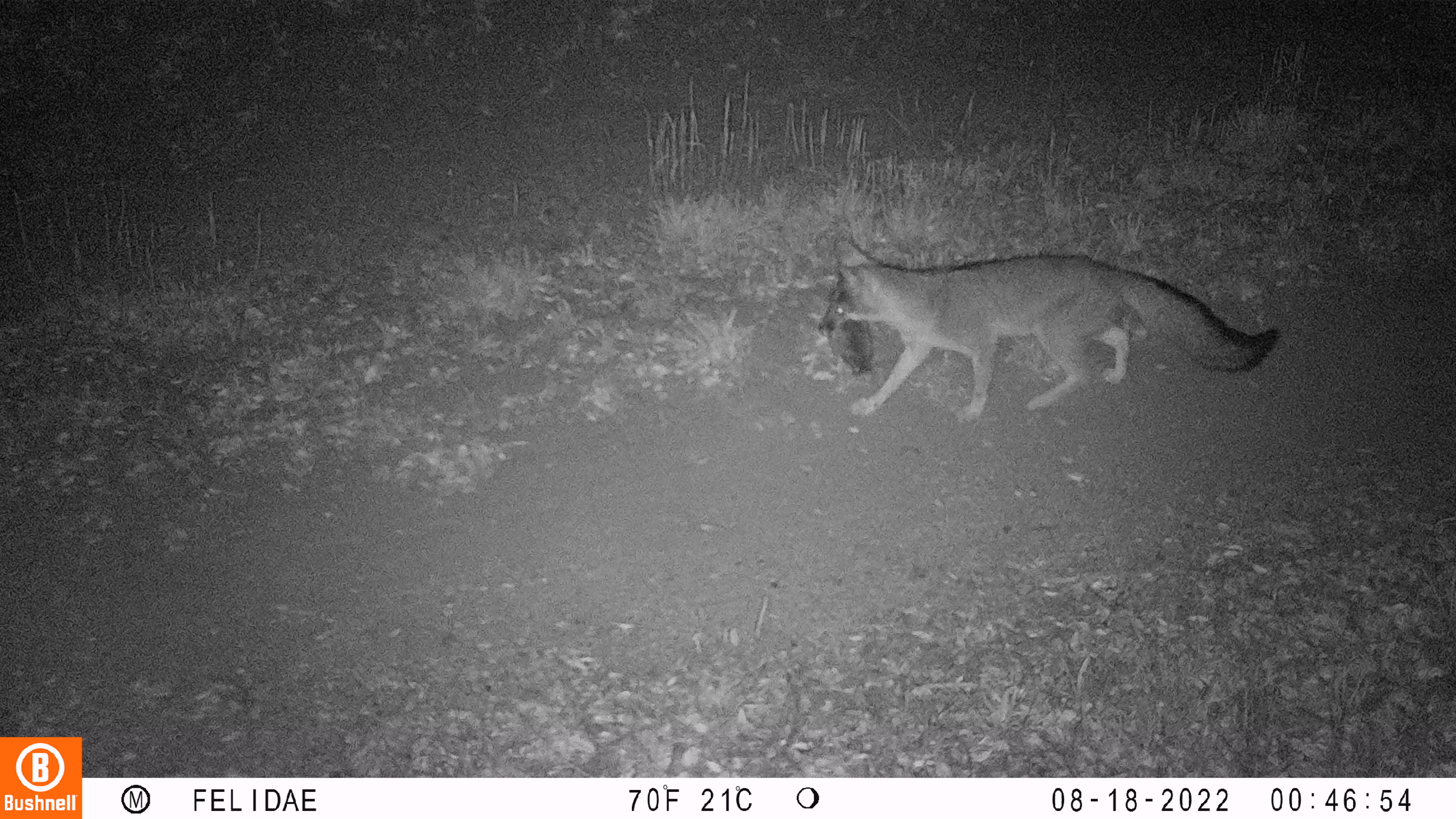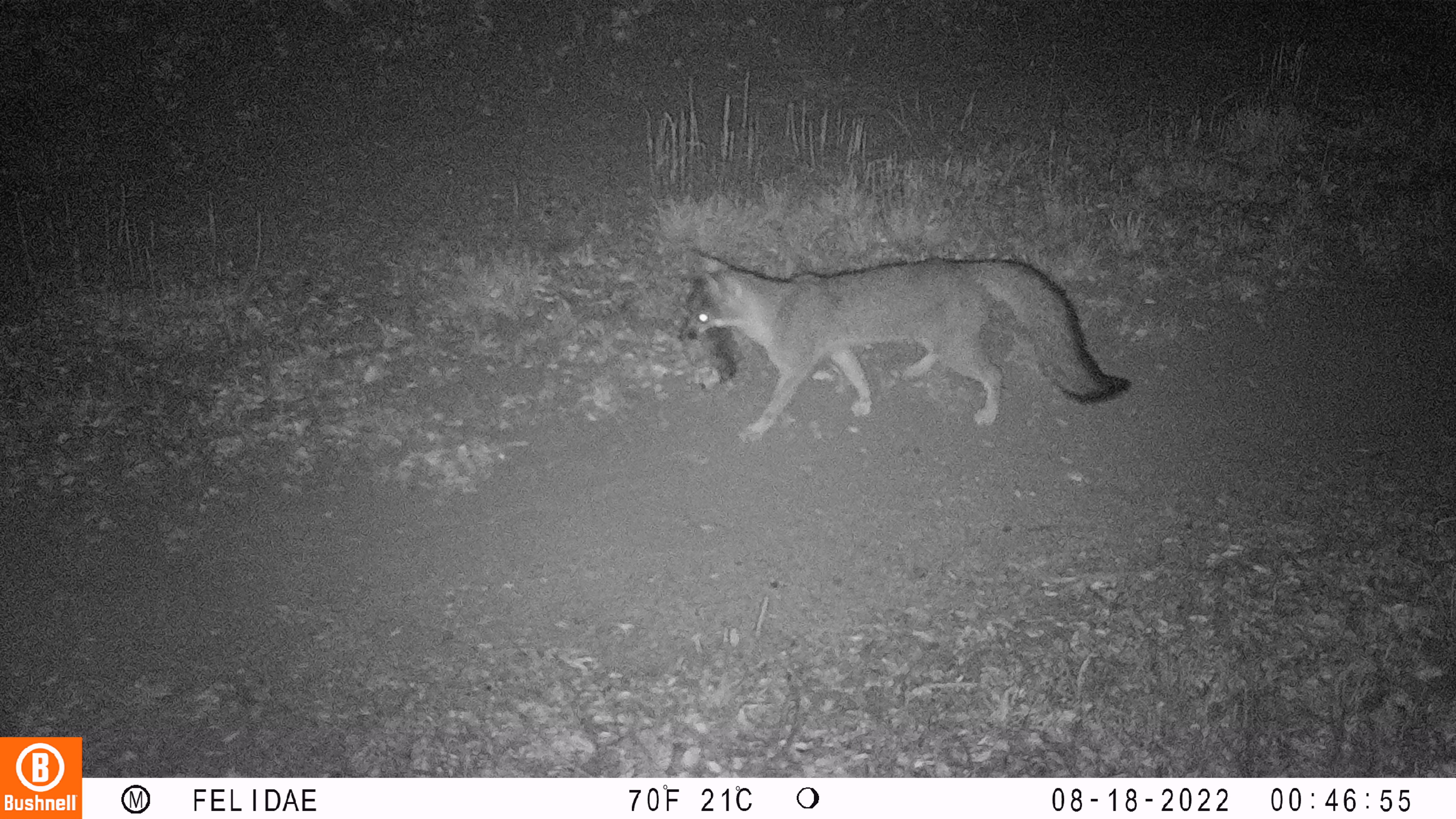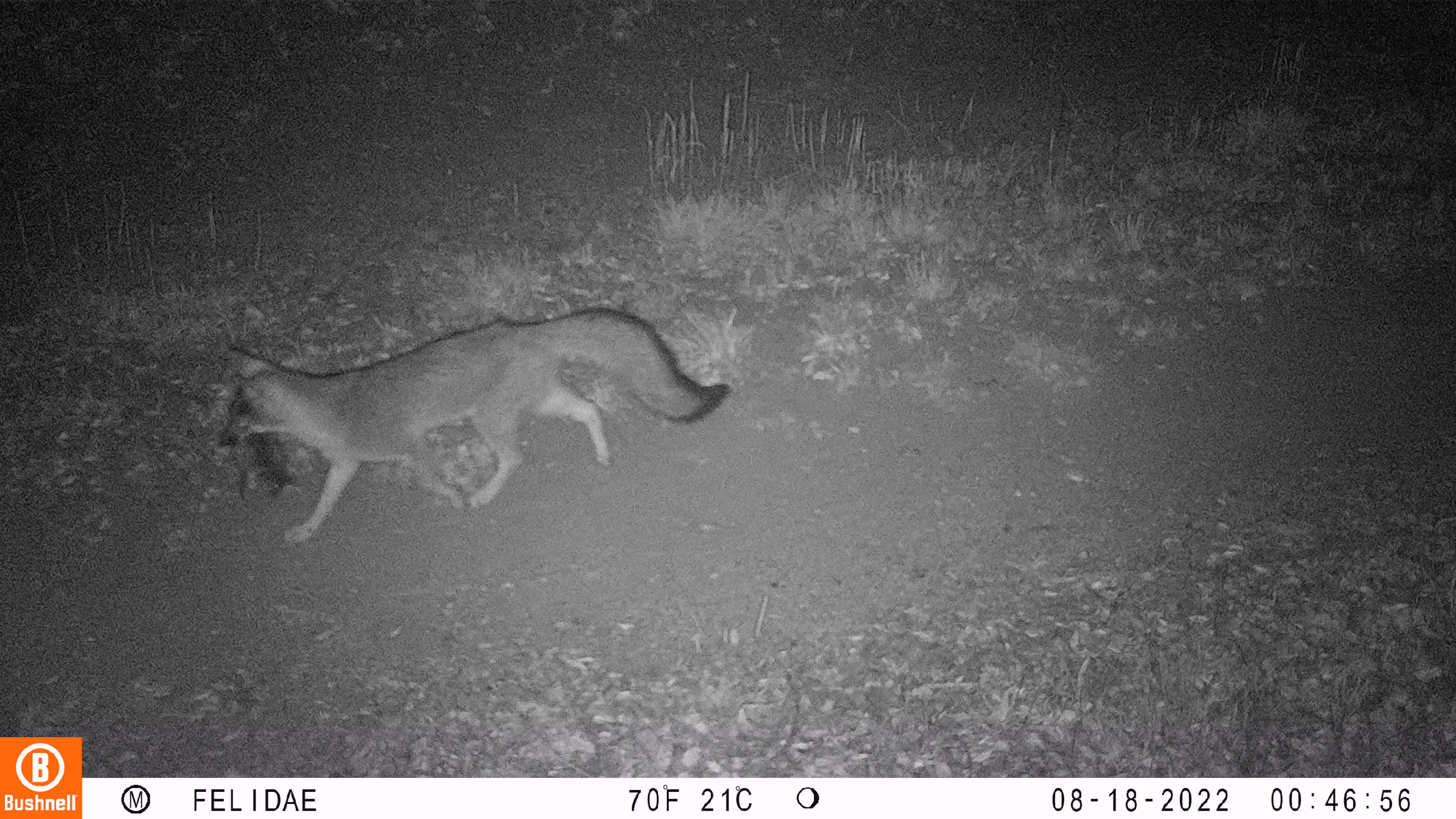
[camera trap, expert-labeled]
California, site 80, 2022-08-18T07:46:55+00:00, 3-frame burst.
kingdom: Animalia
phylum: Chordata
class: Mammalia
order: Carnivora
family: Canidae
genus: Urocyon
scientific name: Urocyon cinereoargenteus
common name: gray fox